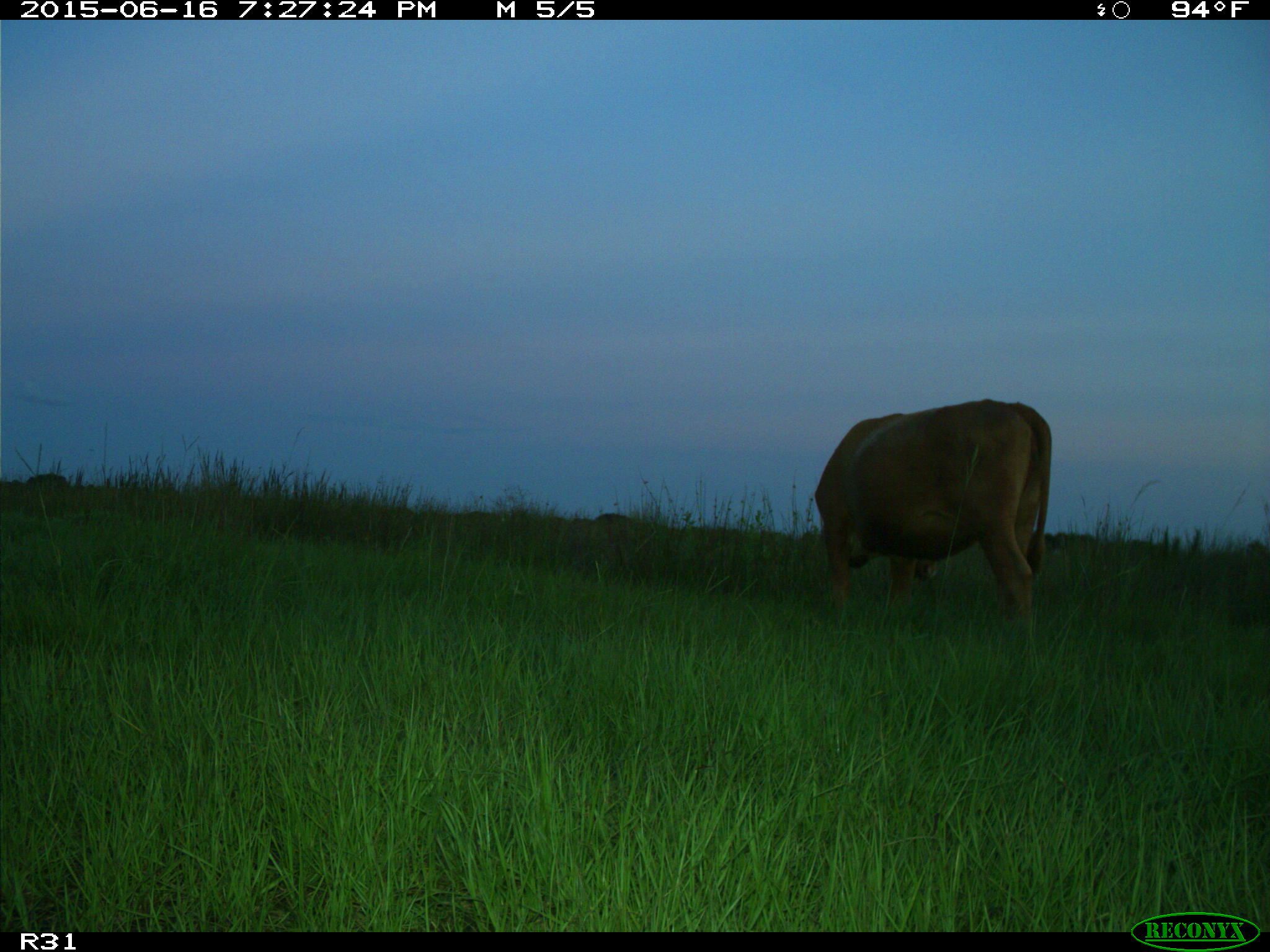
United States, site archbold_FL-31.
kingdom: Animalia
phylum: Chordata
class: Mammalia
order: Artiodactyla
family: Bovidae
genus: Bos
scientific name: Bos taurus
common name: domestic cow